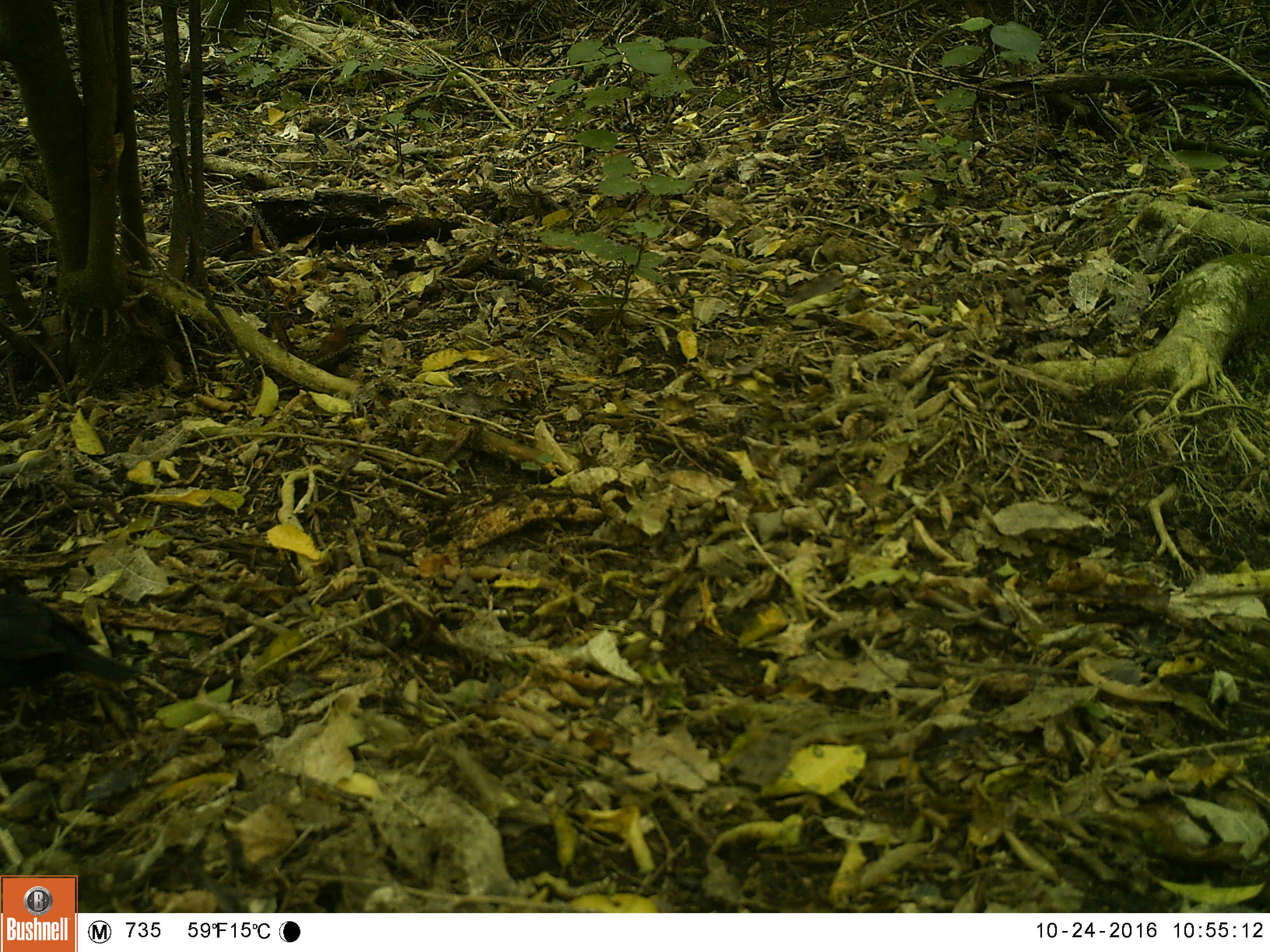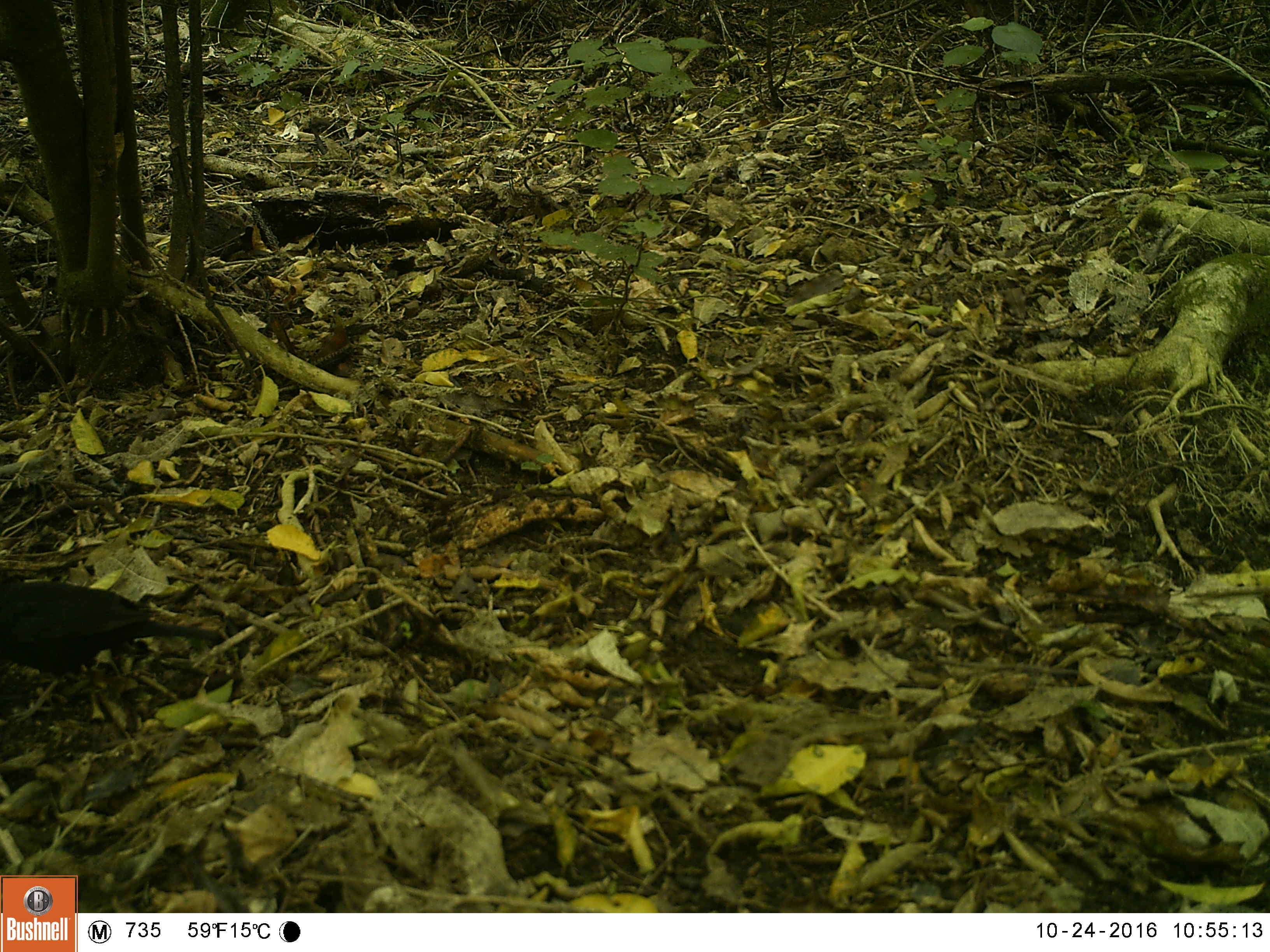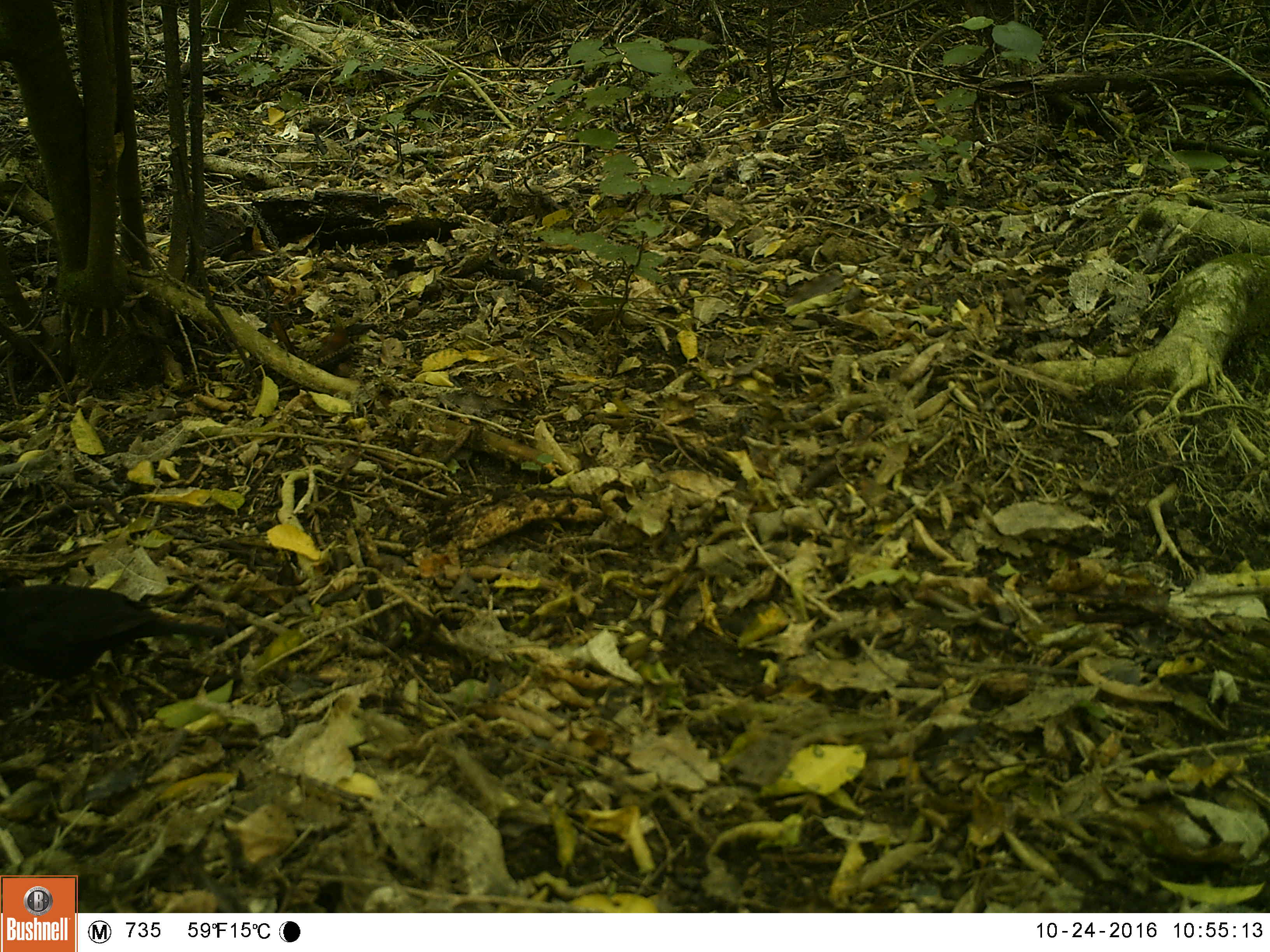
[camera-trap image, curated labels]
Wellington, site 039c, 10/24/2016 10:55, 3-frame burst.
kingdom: Animalia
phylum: Chordata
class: Aves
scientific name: Aves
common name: bird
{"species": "bird (Aves)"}